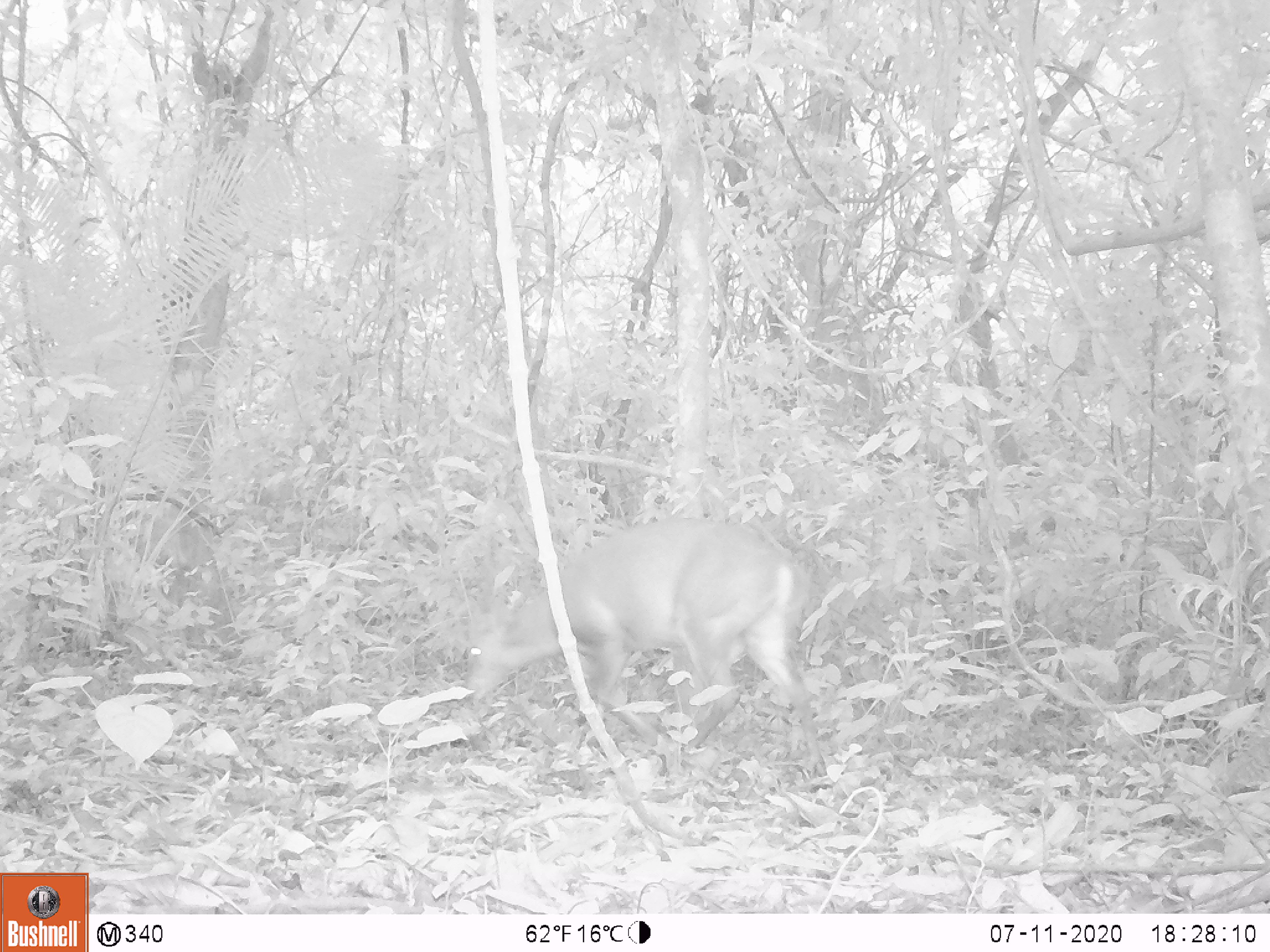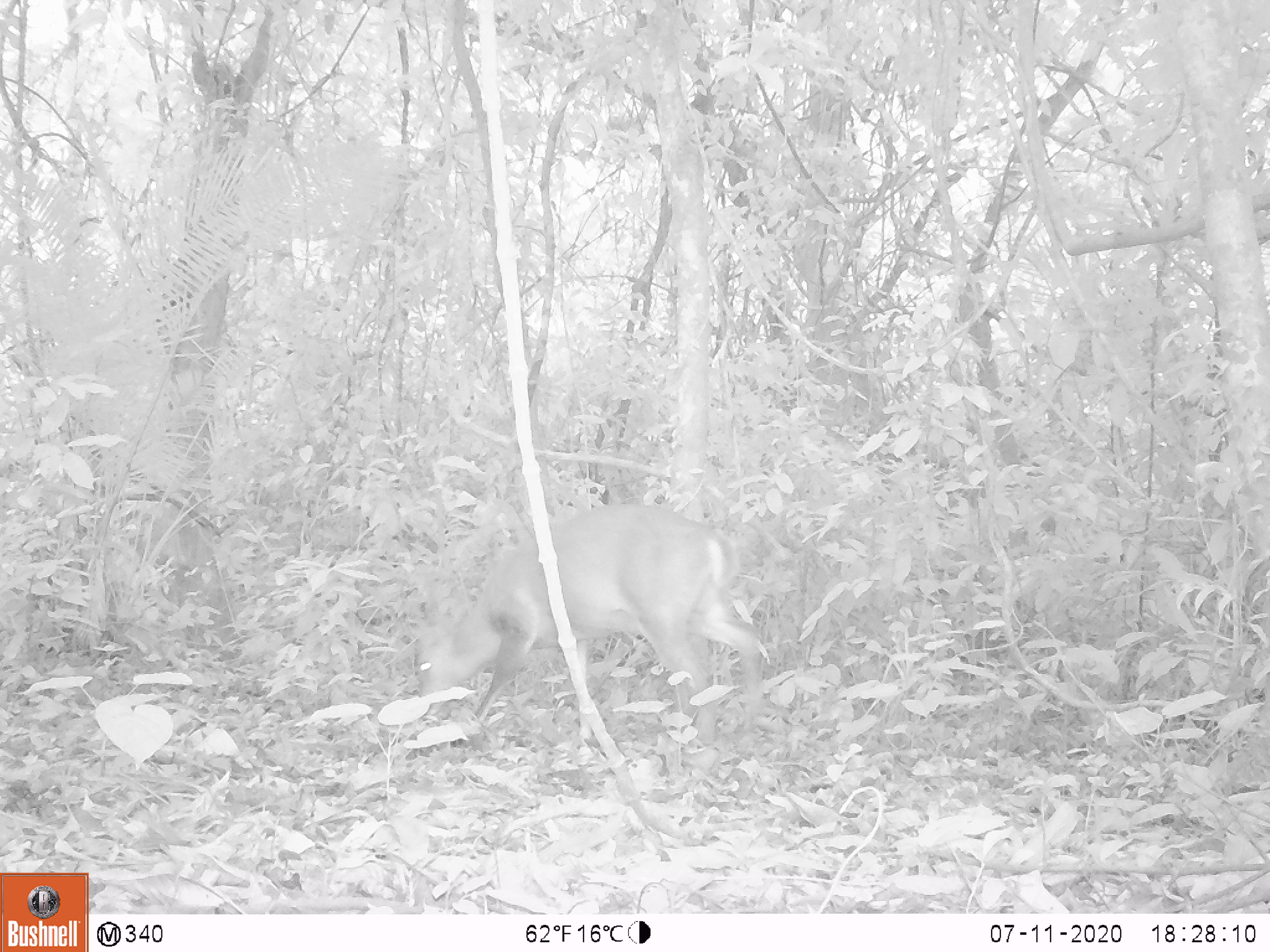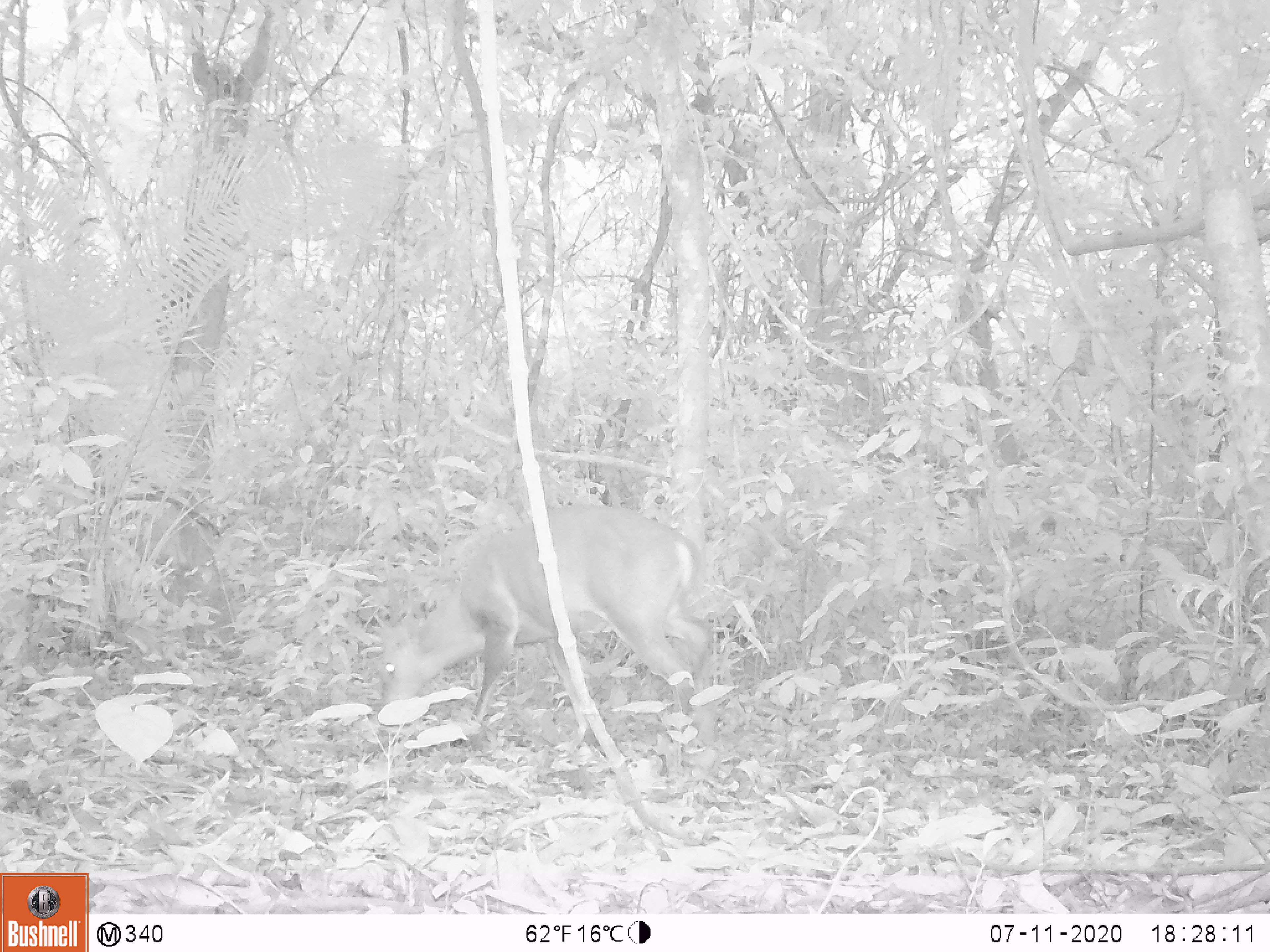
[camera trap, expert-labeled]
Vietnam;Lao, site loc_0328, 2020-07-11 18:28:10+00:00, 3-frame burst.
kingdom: Animalia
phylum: Chordata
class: Mammalia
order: Artiodactyla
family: Cervidae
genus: Muntiacus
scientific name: Muntiacus vuquangensis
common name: large-antlered muntjac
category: large antlered muntjac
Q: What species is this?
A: Large antlered muntjac (large-antlered muntjac) (Muntiacus vuquangensis).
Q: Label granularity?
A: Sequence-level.